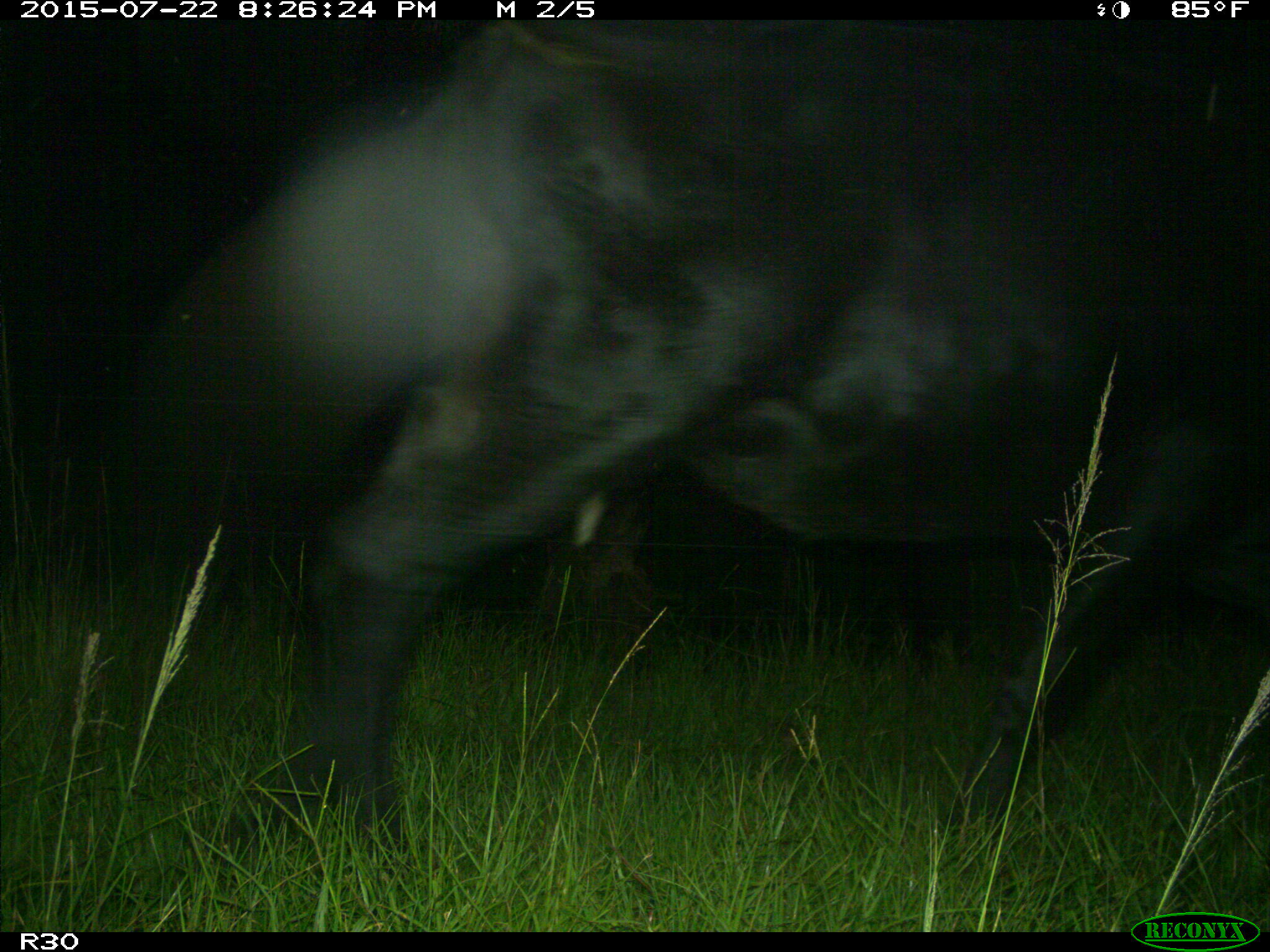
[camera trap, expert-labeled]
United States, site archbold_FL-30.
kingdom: Animalia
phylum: Chordata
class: Mammalia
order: Artiodactyla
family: Bovidae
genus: Bos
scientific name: Bos taurus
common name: domestic cow